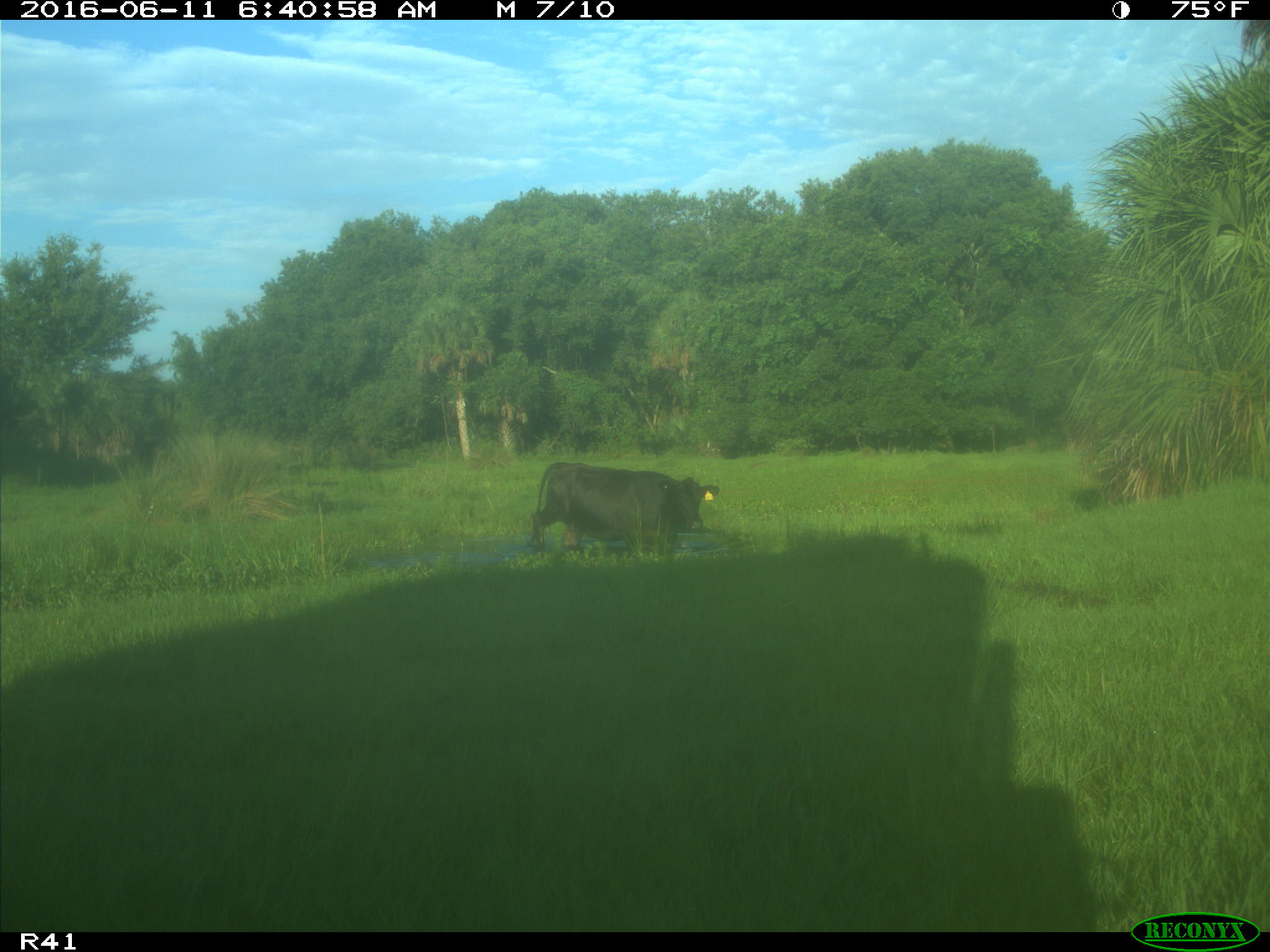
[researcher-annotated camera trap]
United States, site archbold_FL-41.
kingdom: Animalia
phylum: Chordata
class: Mammalia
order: Artiodactyla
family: Bovidae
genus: Bos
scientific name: Bos taurus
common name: domestic cow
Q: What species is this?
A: Bos taurus (domestic cow).